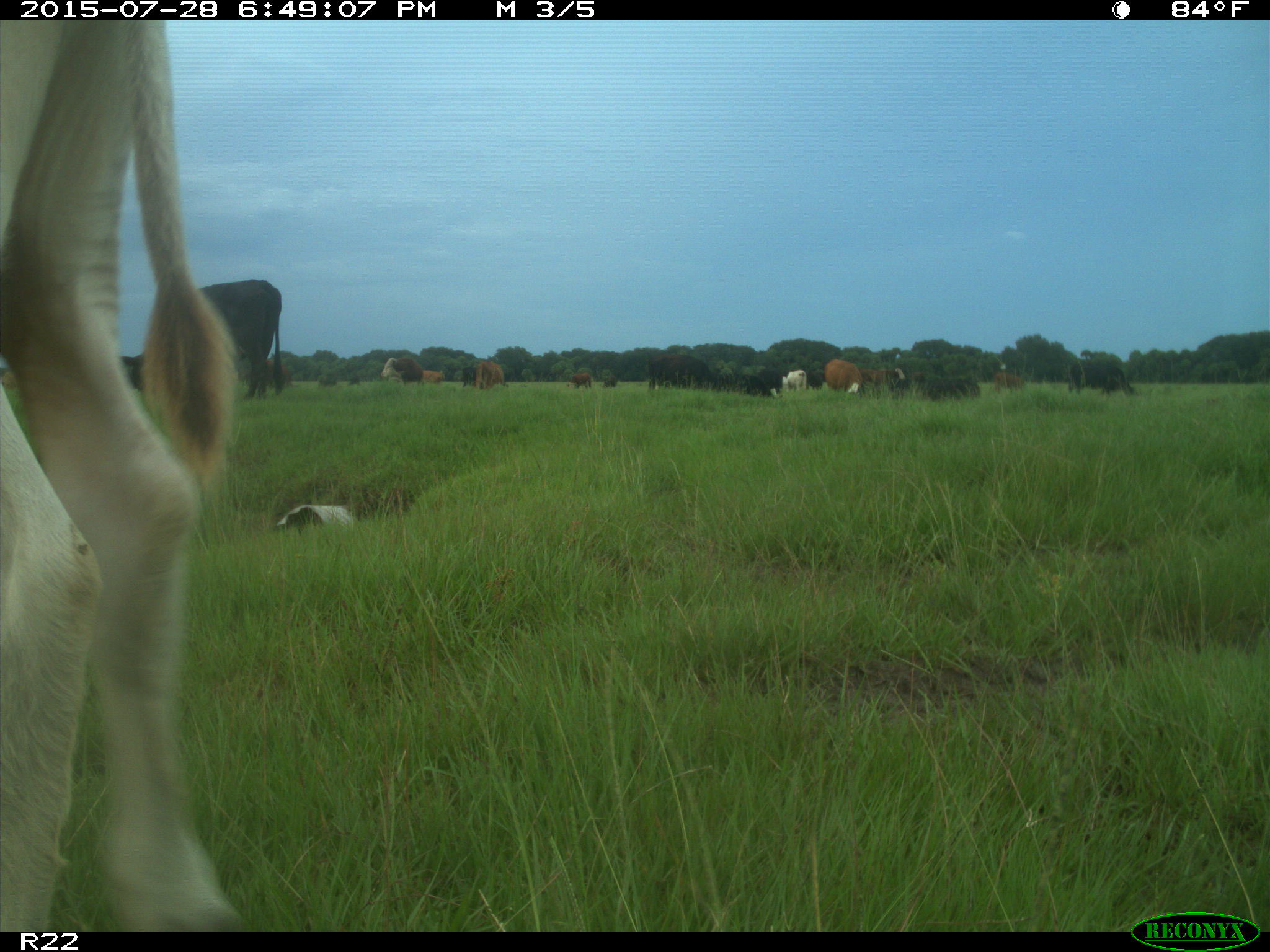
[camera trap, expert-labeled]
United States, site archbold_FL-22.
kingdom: Animalia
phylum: Chordata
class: Mammalia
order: Artiodactyla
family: Bovidae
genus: Bos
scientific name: Bos taurus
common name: domestic cow